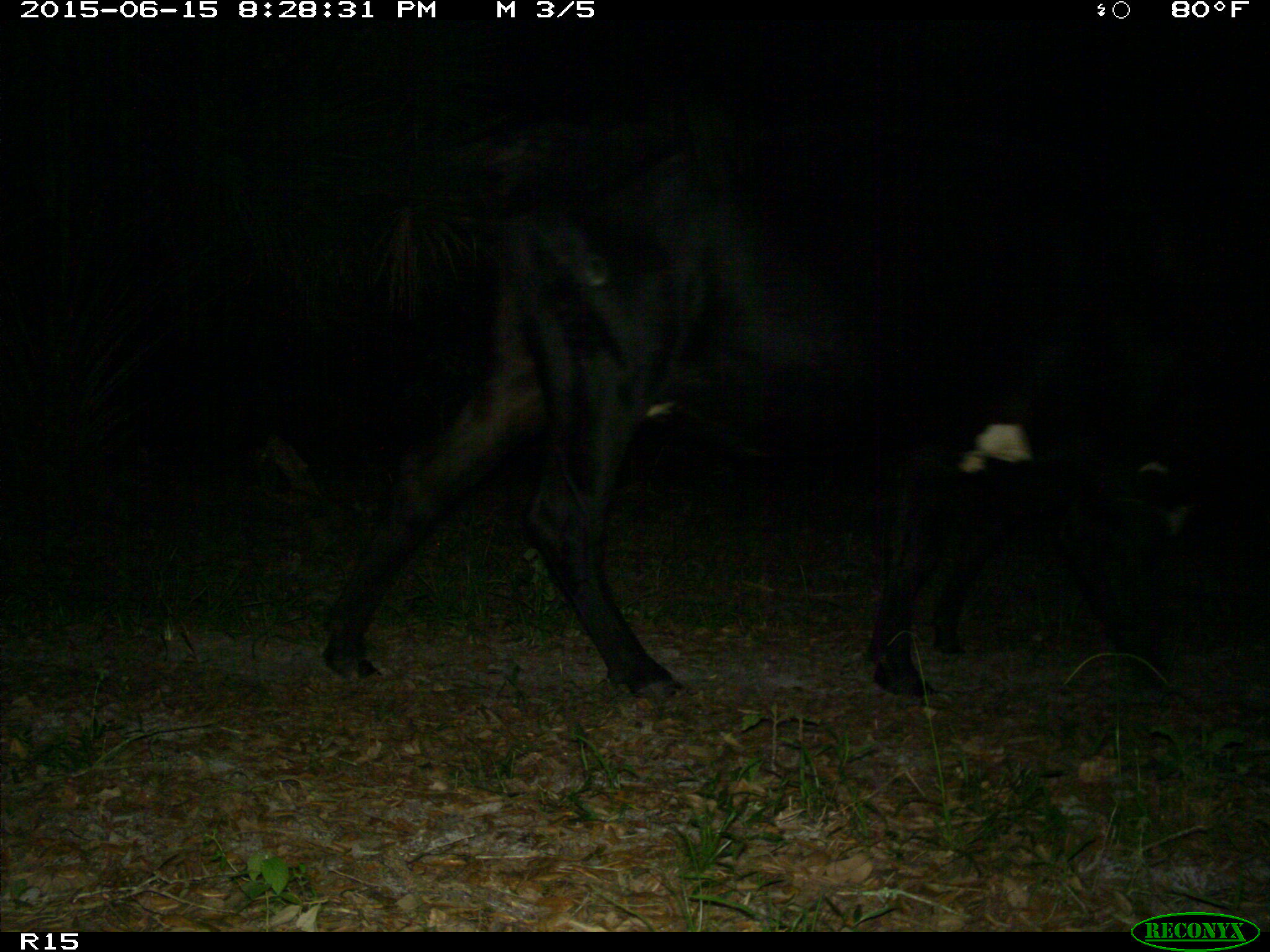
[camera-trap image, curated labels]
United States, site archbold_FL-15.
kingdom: Animalia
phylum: Chordata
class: Mammalia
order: Artiodactyla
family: Bovidae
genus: Bos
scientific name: Bos taurus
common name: domestic cow